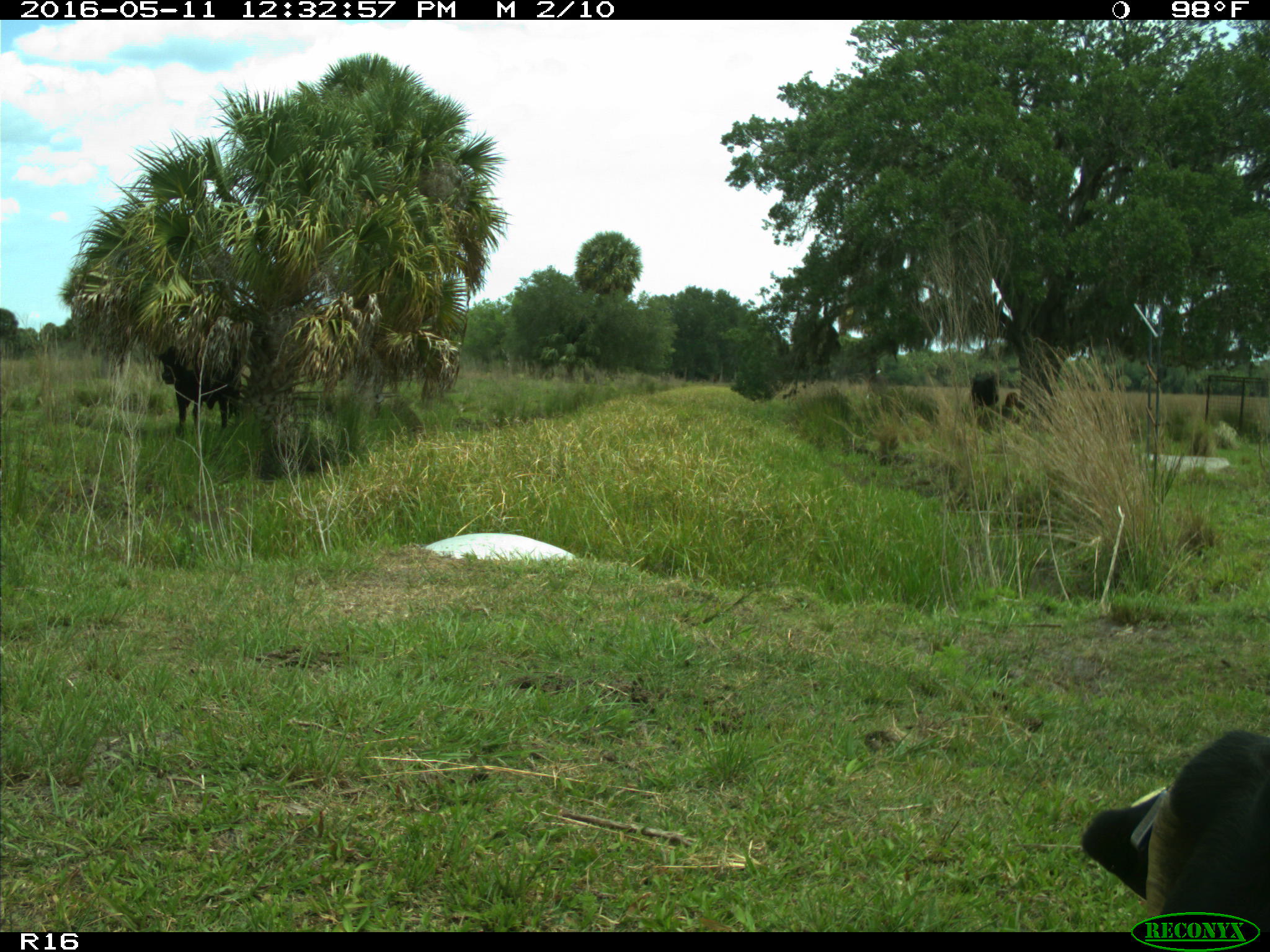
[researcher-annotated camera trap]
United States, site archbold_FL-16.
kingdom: Animalia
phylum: Chordata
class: Mammalia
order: Artiodactyla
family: Bovidae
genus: Bos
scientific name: Bos taurus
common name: domestic cow